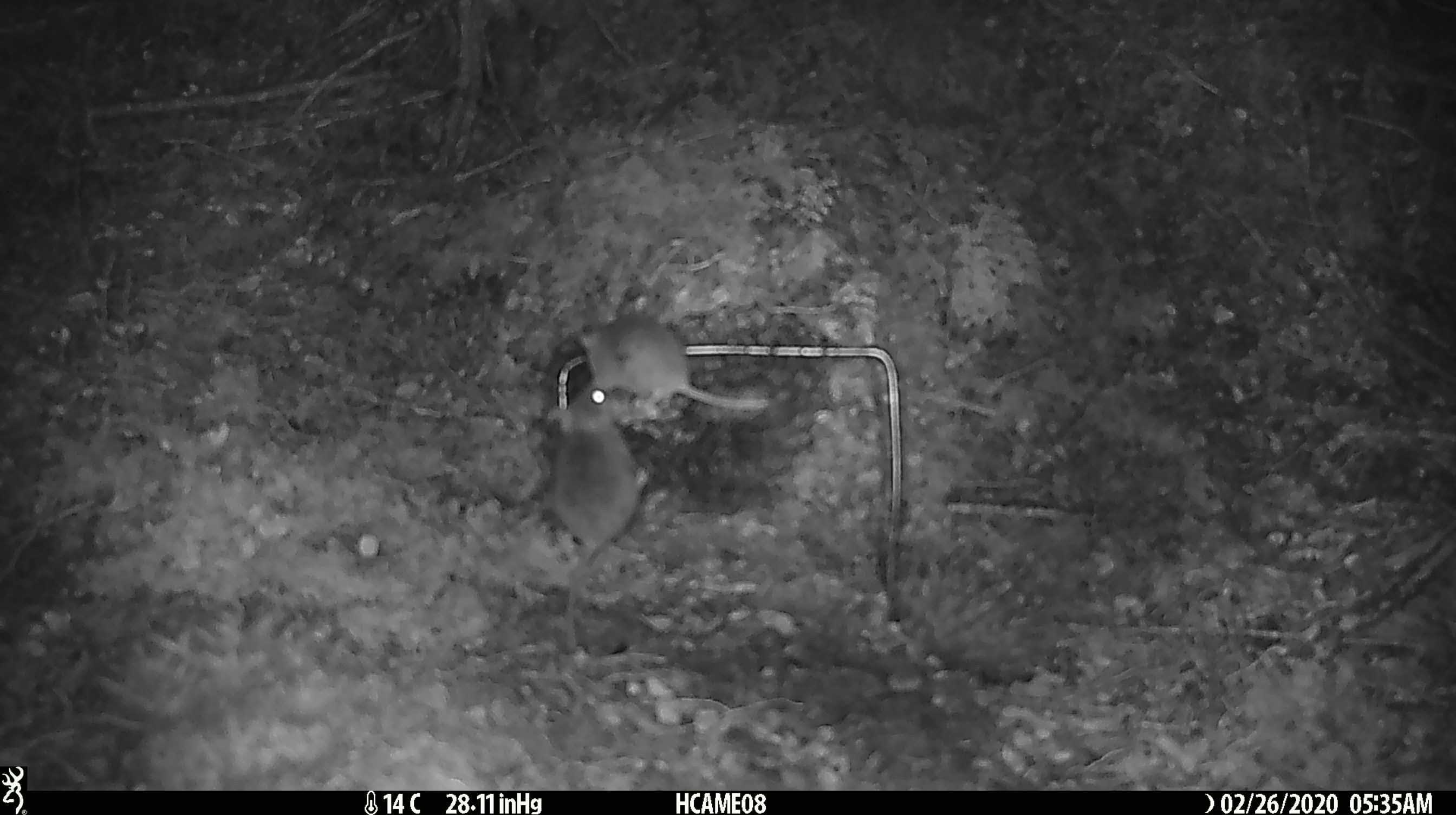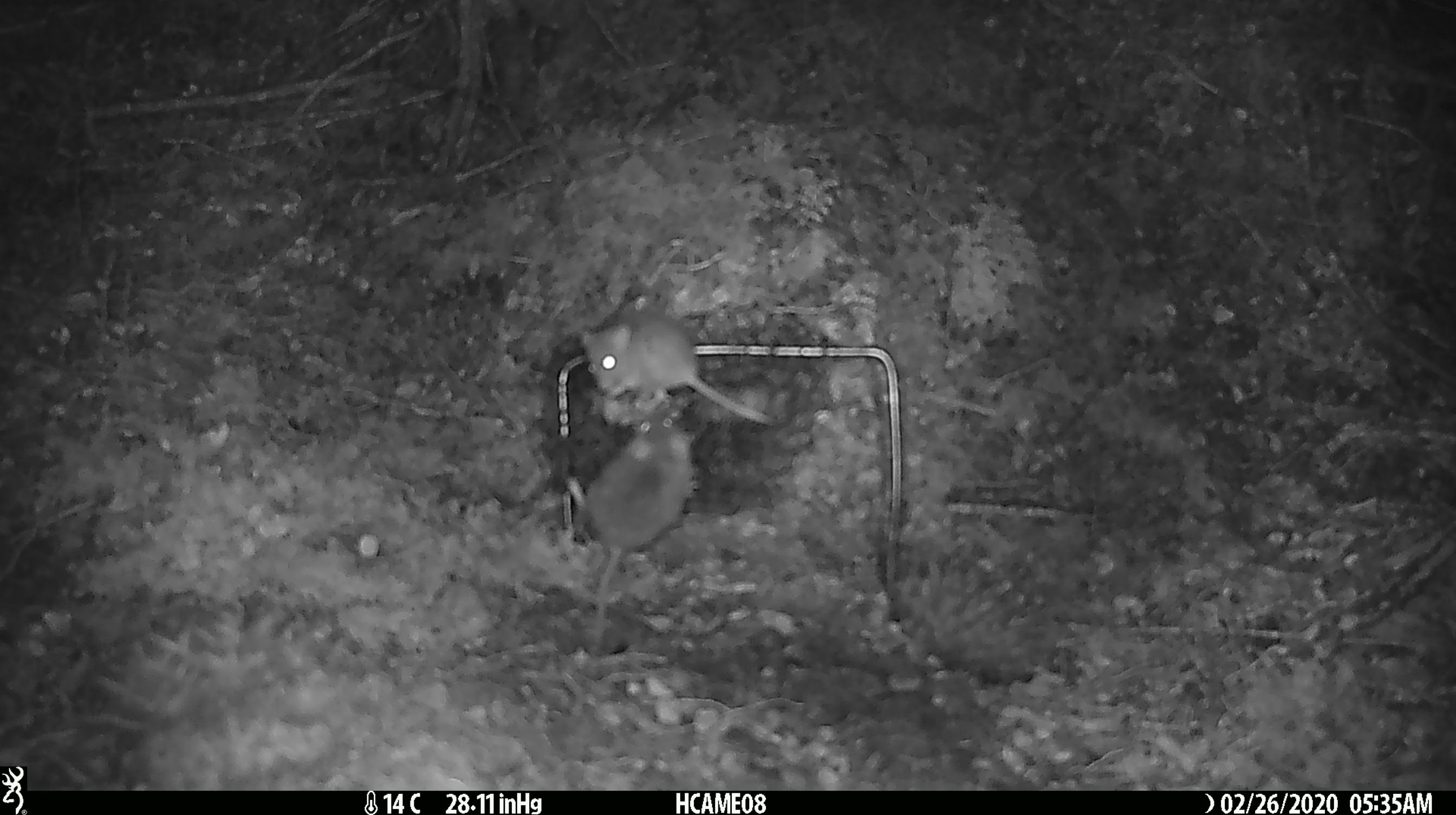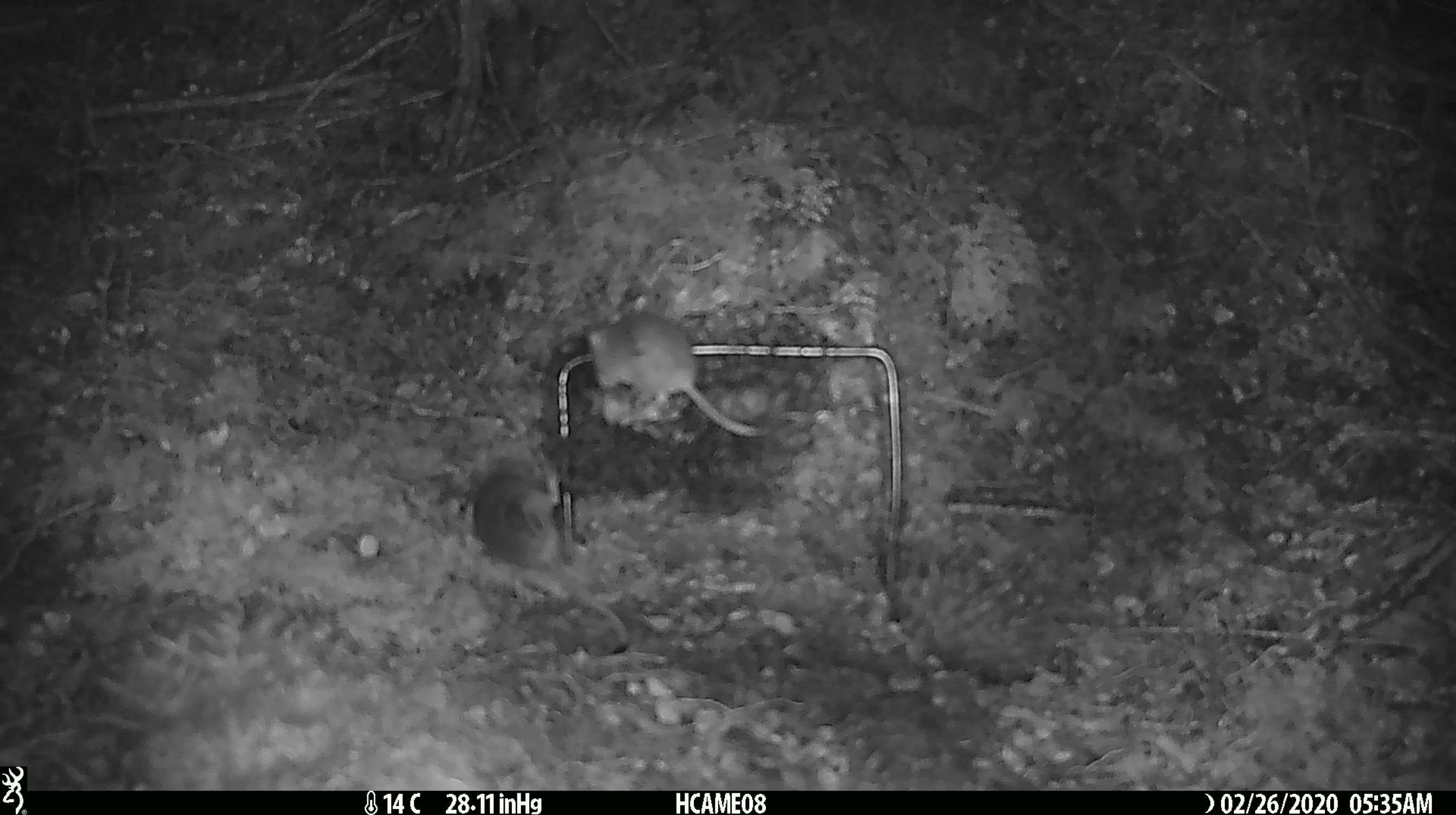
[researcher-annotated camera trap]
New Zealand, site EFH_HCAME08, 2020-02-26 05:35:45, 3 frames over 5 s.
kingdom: Animalia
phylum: Chordata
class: Mammalia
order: Rodentia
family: Muridae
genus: Mus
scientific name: Mus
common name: mouse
Mouse (Mus).